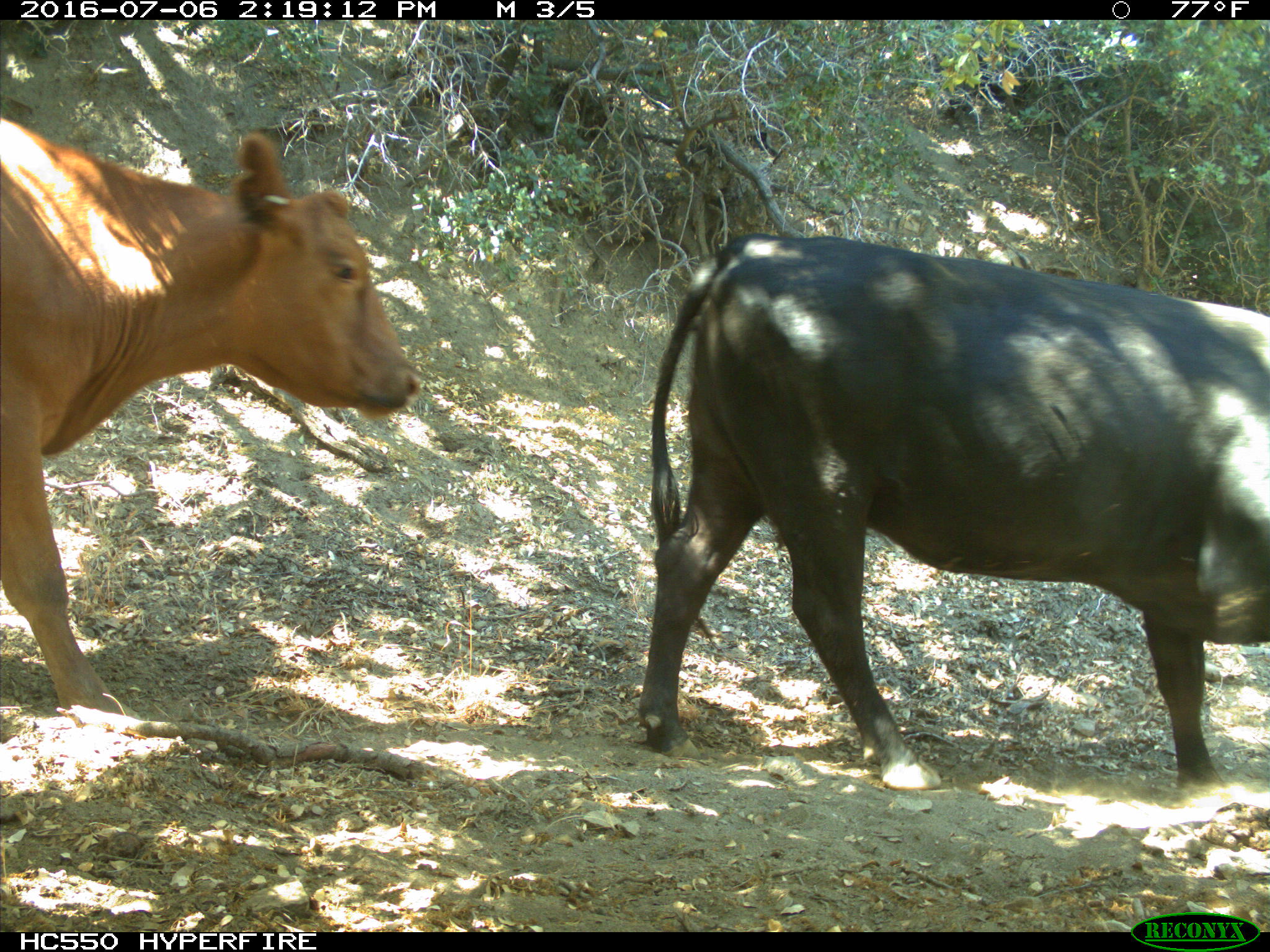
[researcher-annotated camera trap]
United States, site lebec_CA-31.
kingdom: Animalia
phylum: Chordata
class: Mammalia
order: Artiodactyla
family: Bovidae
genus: Bos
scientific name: Bos taurus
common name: domestic cow